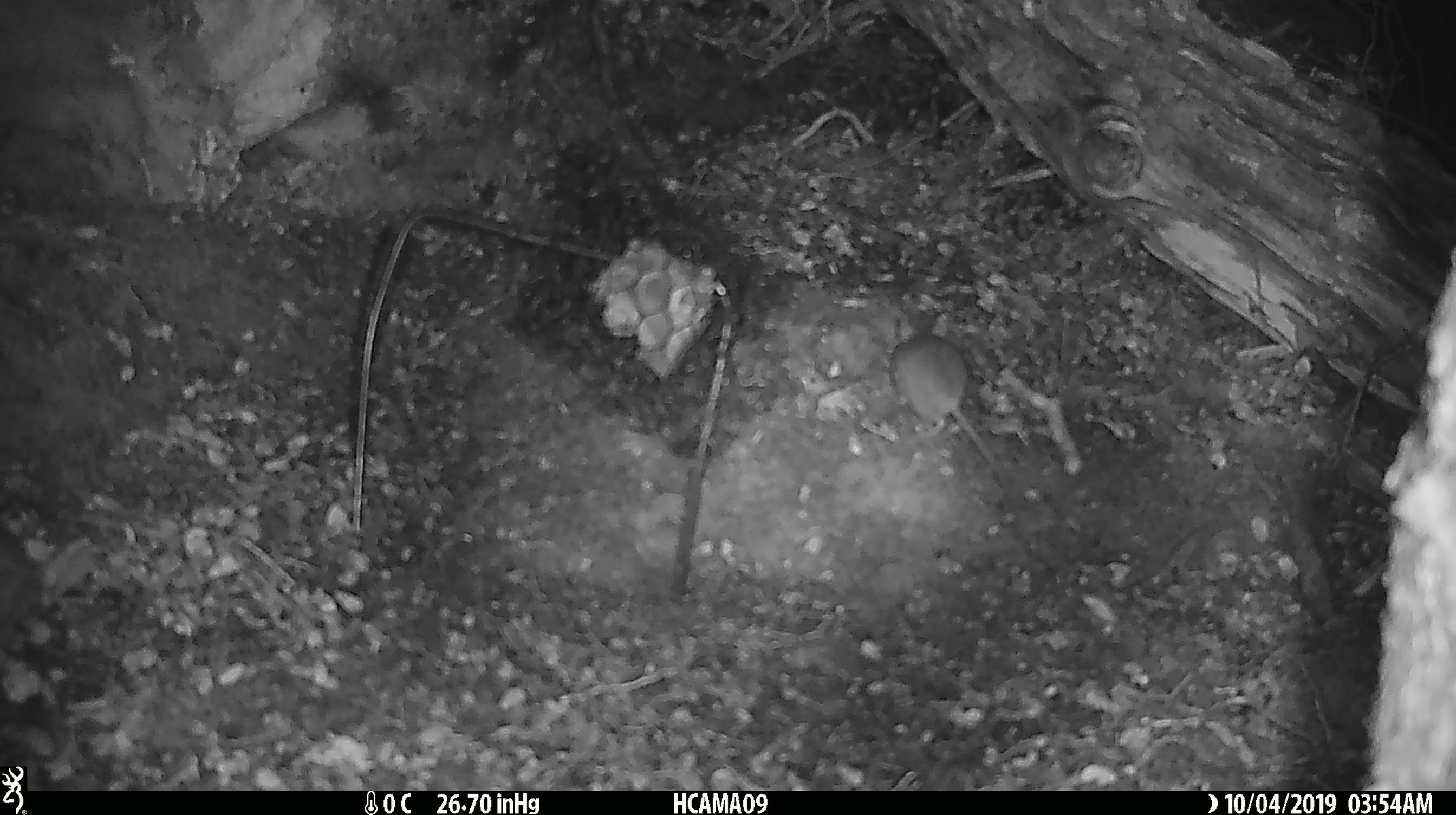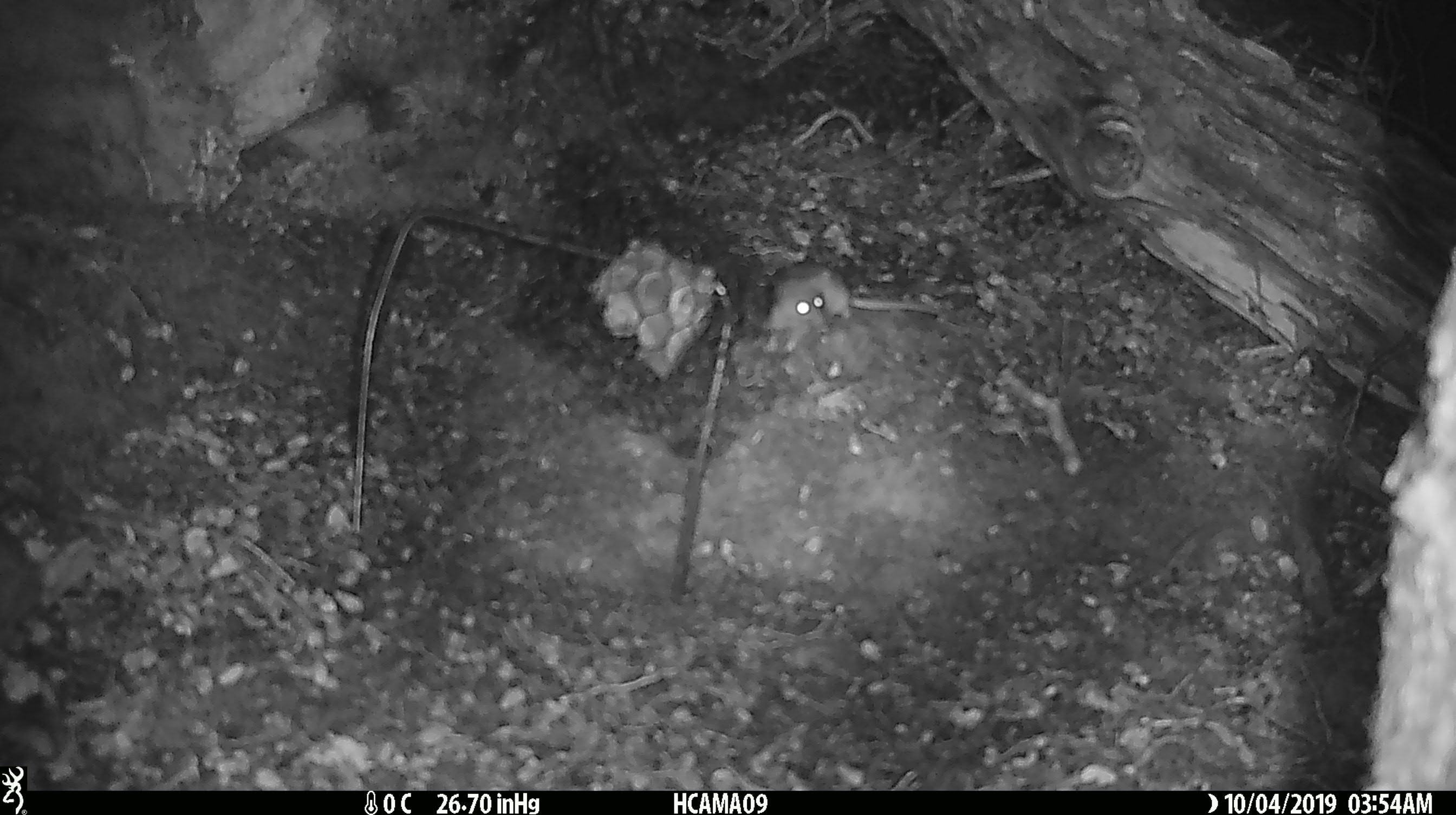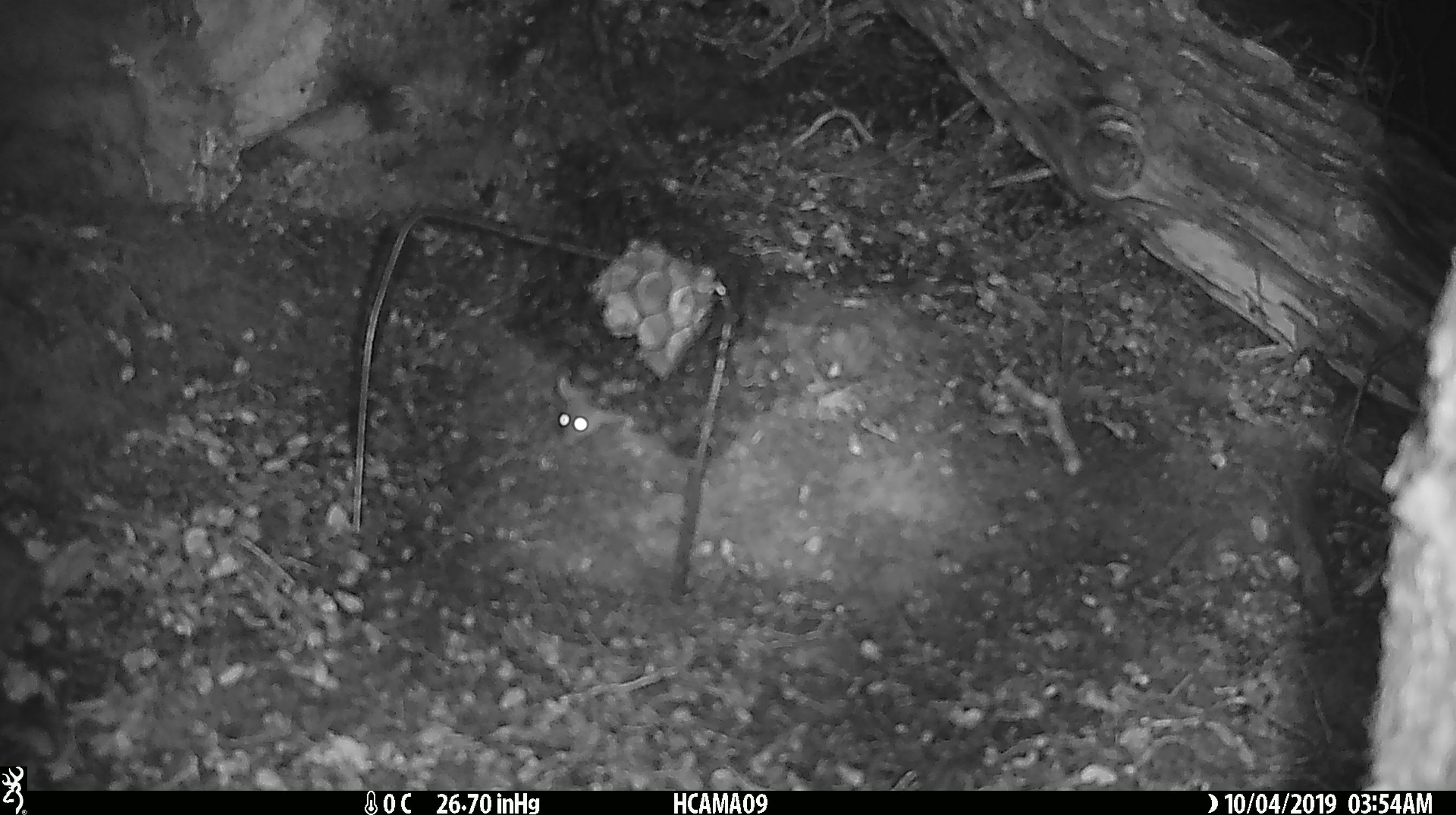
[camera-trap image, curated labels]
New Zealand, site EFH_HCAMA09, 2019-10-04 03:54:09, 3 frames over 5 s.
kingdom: Animalia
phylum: Chordata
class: Mammalia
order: Rodentia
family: Muridae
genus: Mus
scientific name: Mus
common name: mouse